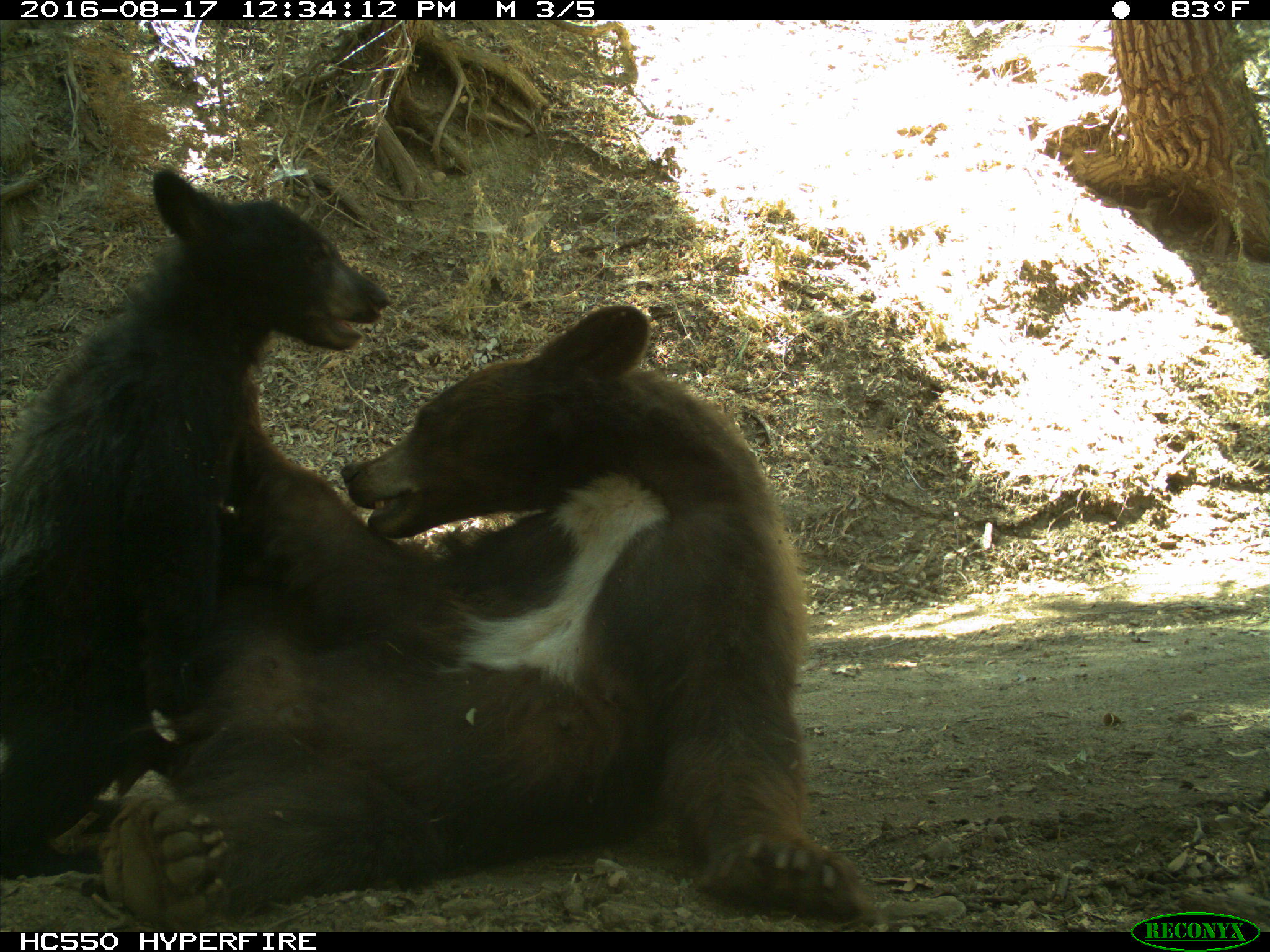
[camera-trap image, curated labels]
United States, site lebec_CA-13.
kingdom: Animalia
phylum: Chordata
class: Mammalia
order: Carnivora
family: Ursidae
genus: Ursus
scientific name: Ursus americanus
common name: american black bear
Ursus americanus (american black bear).